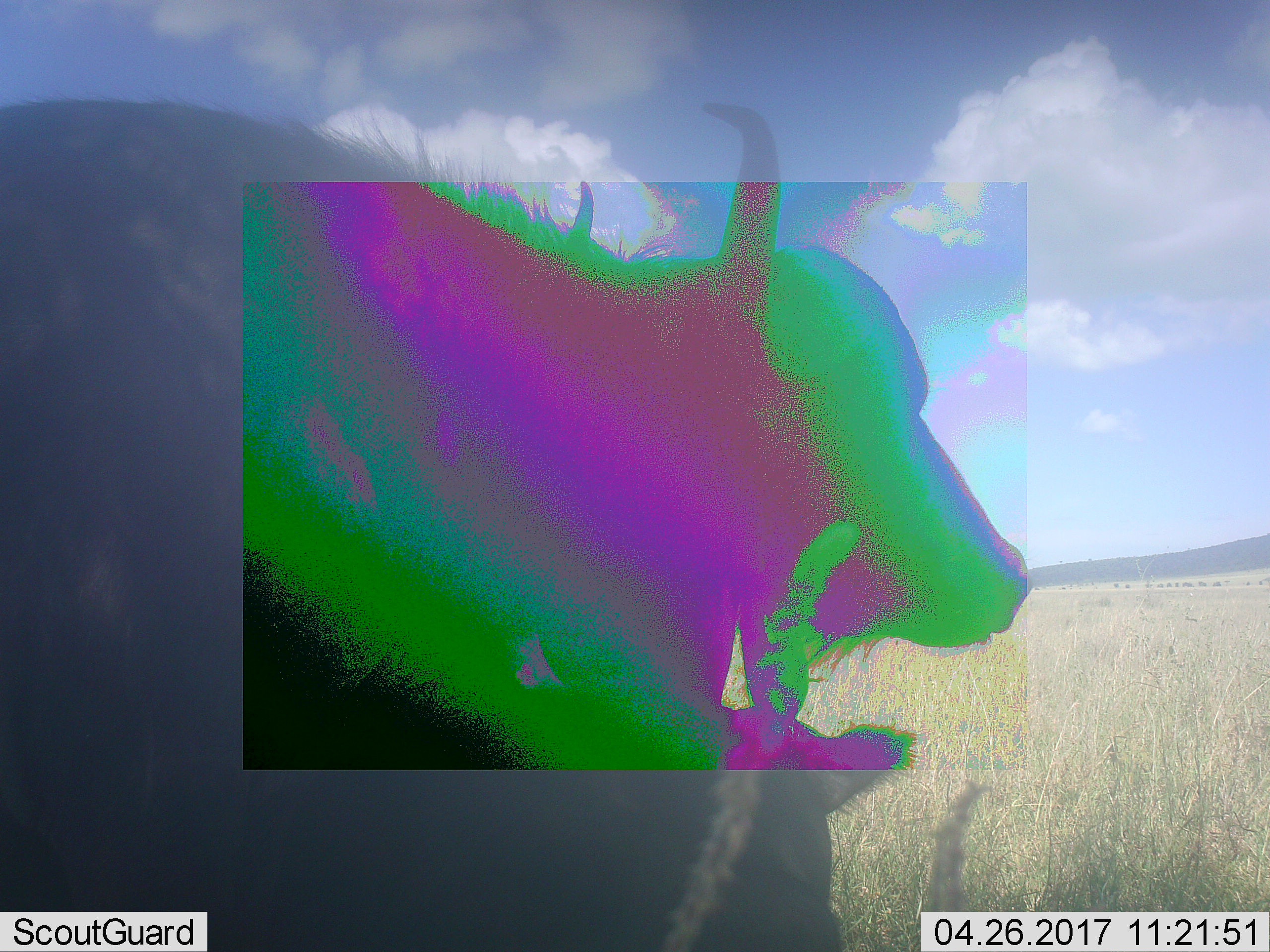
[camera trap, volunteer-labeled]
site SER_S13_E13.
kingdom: Animalia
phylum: Chordata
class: Mammalia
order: Artiodactyla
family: Bovidae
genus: Syncerus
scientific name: Syncerus caffer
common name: african buffalo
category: buffalo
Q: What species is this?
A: Buffalo (african buffalo) (Syncerus caffer).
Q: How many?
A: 1.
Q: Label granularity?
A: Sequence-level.